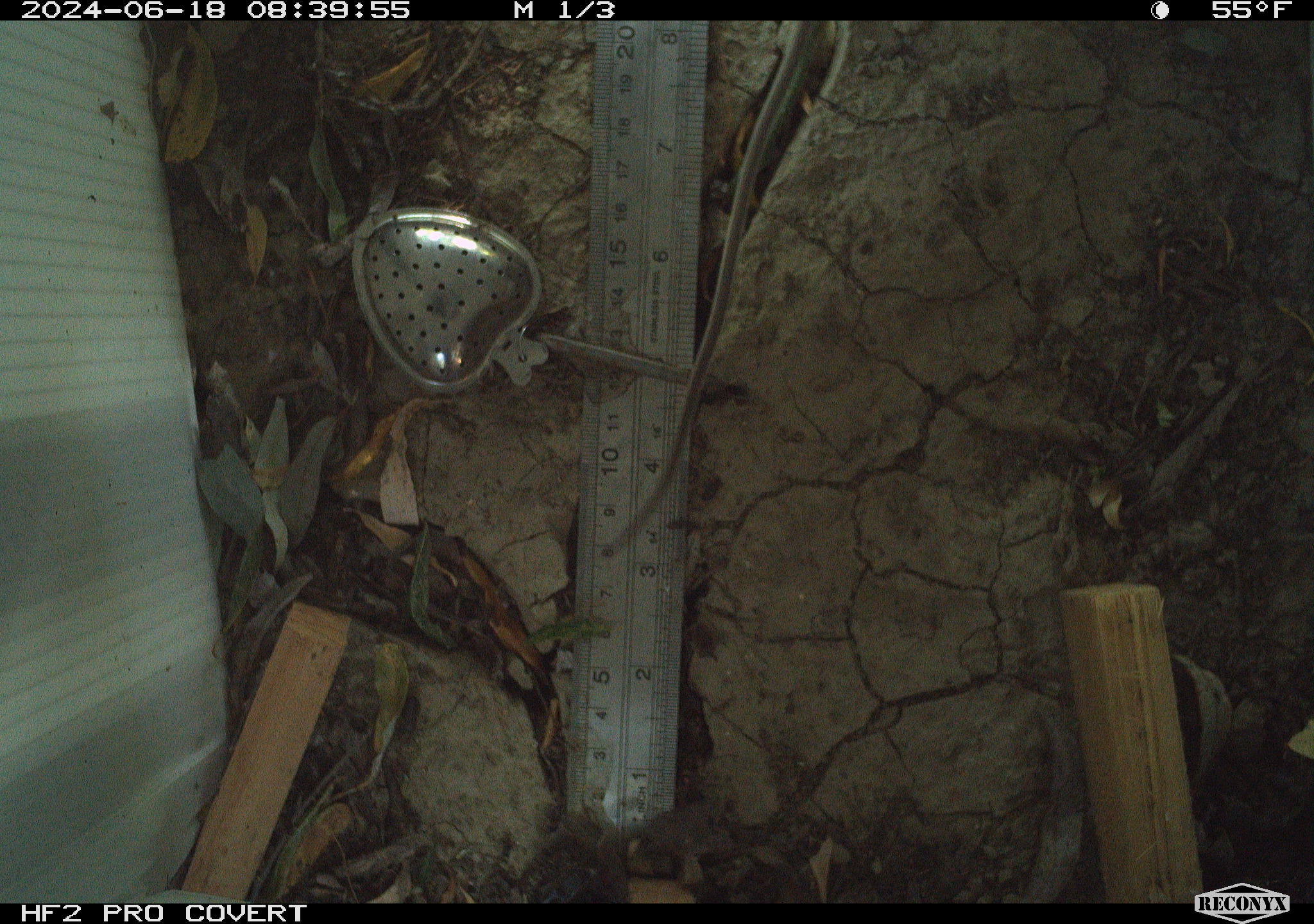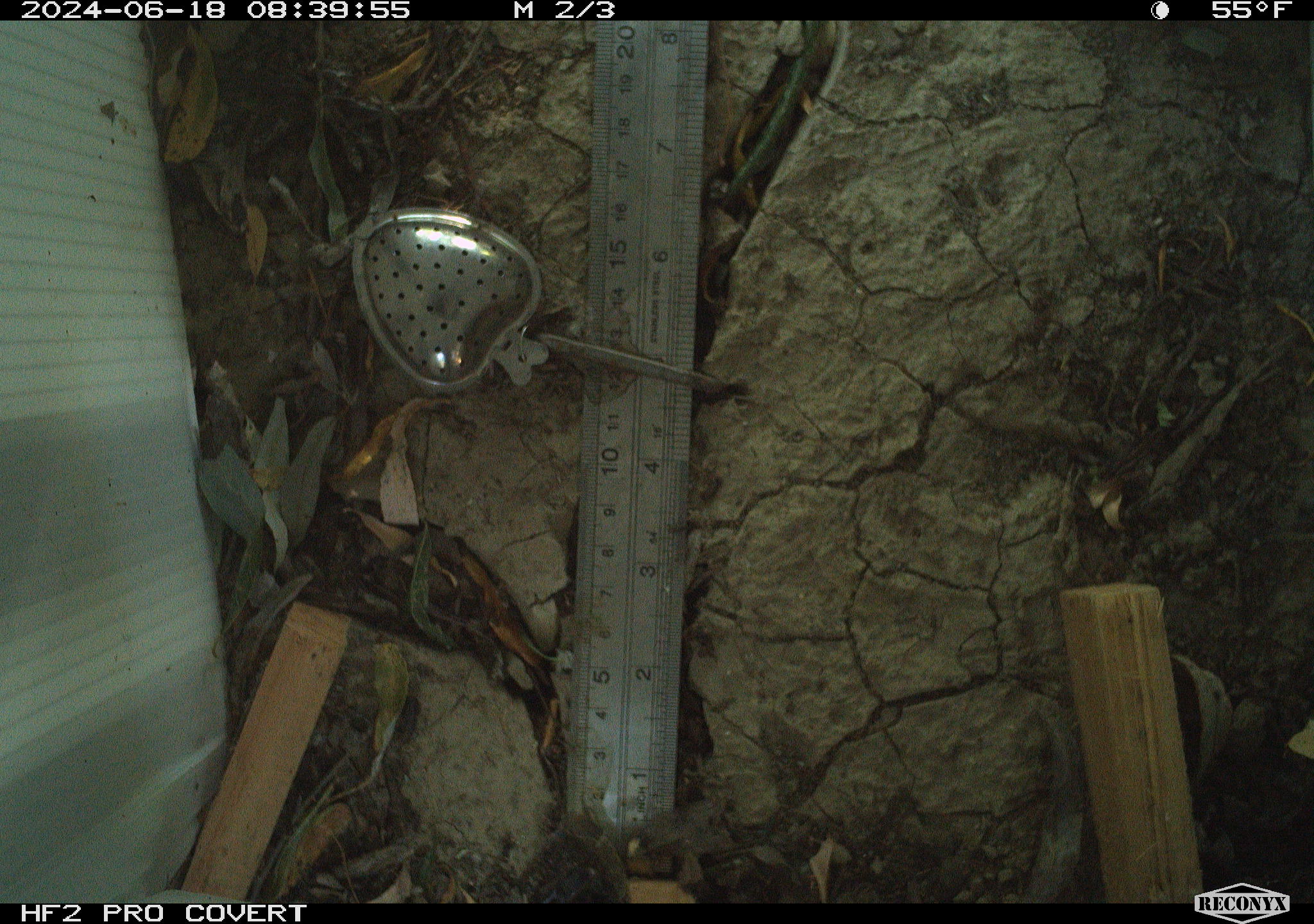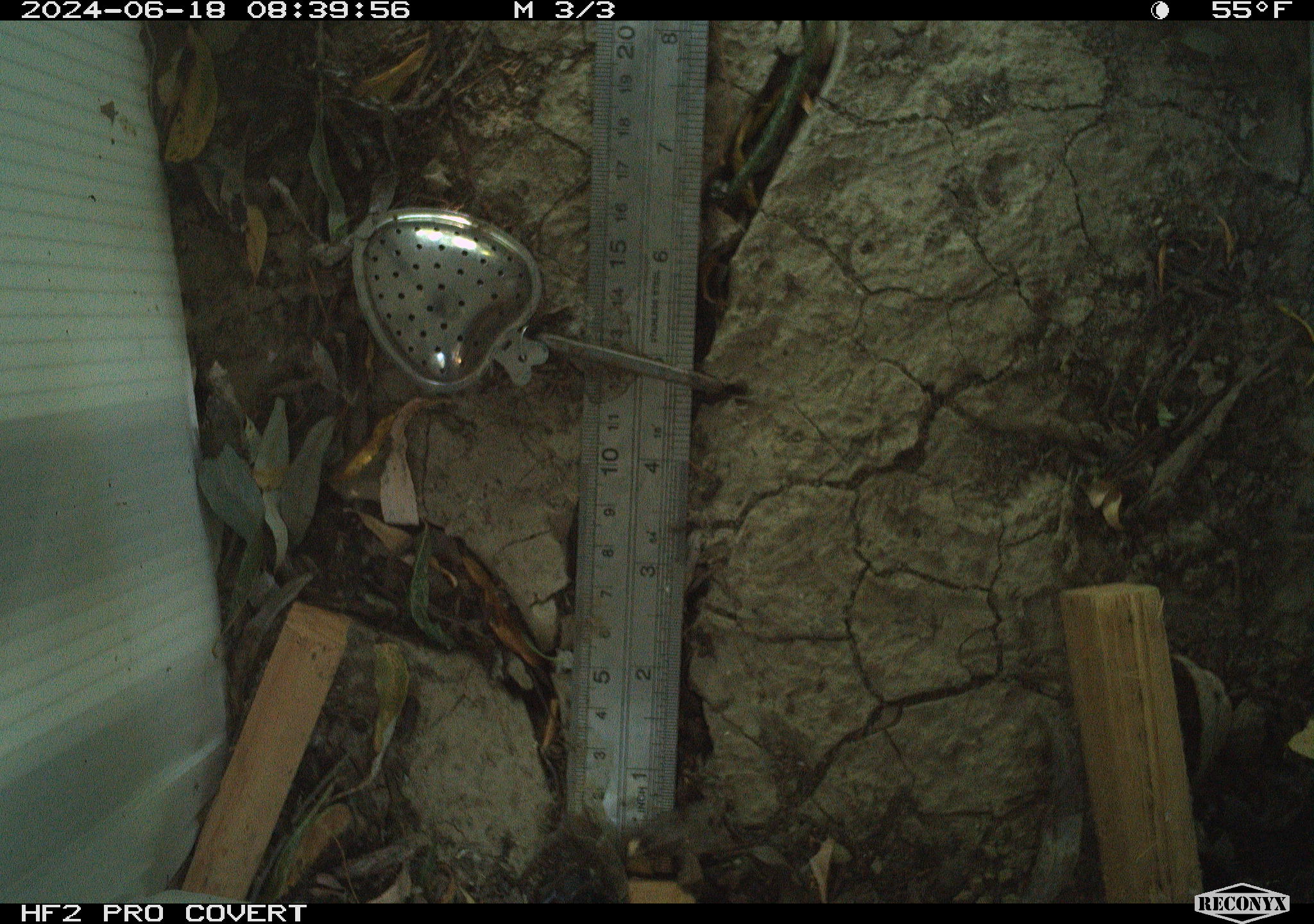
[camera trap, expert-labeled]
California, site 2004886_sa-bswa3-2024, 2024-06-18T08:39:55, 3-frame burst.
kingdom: Animalia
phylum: Chordata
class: Mammalia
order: Rodentia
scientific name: Rodentia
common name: mouse species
Mouse species (Rodentia).